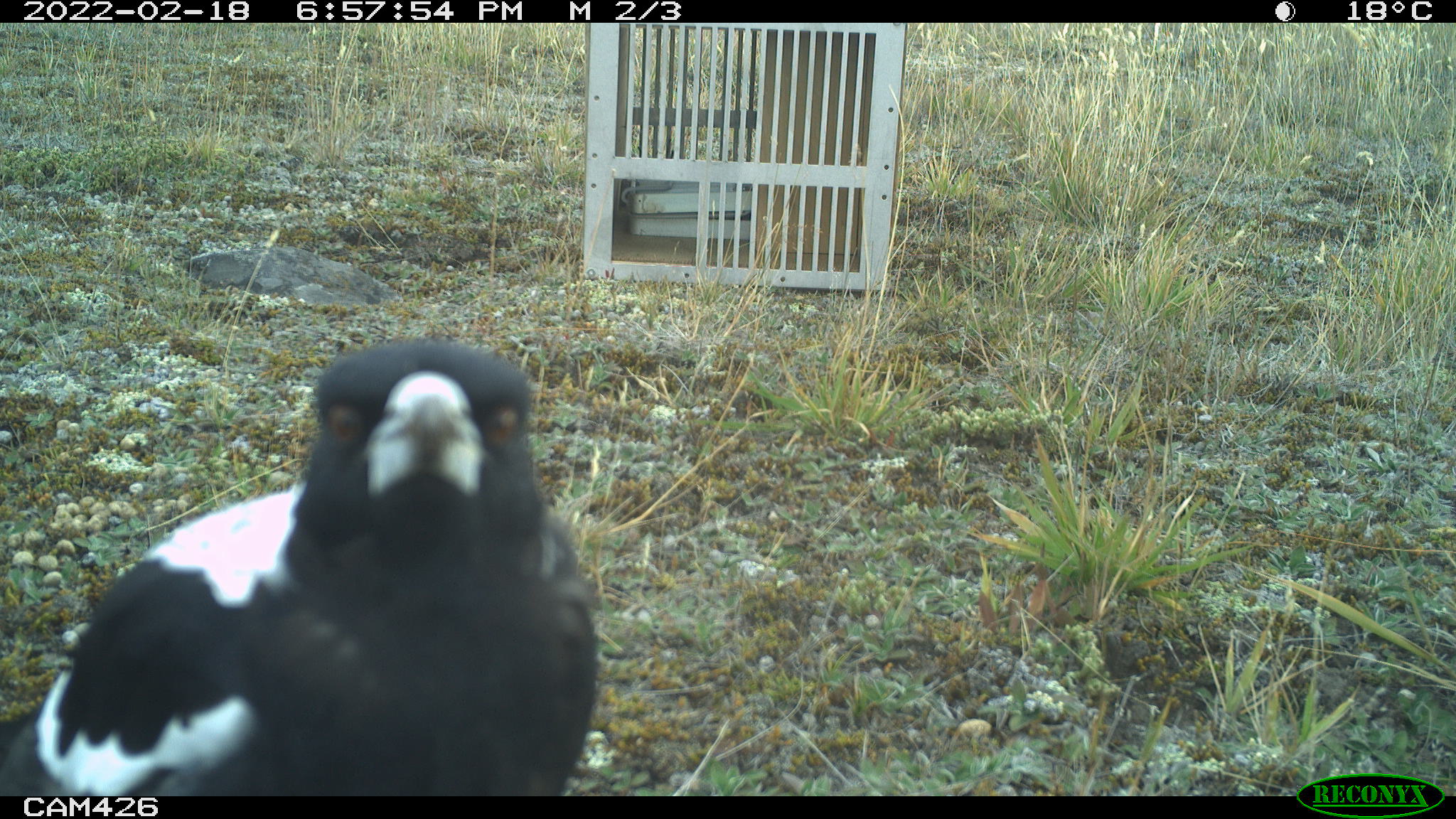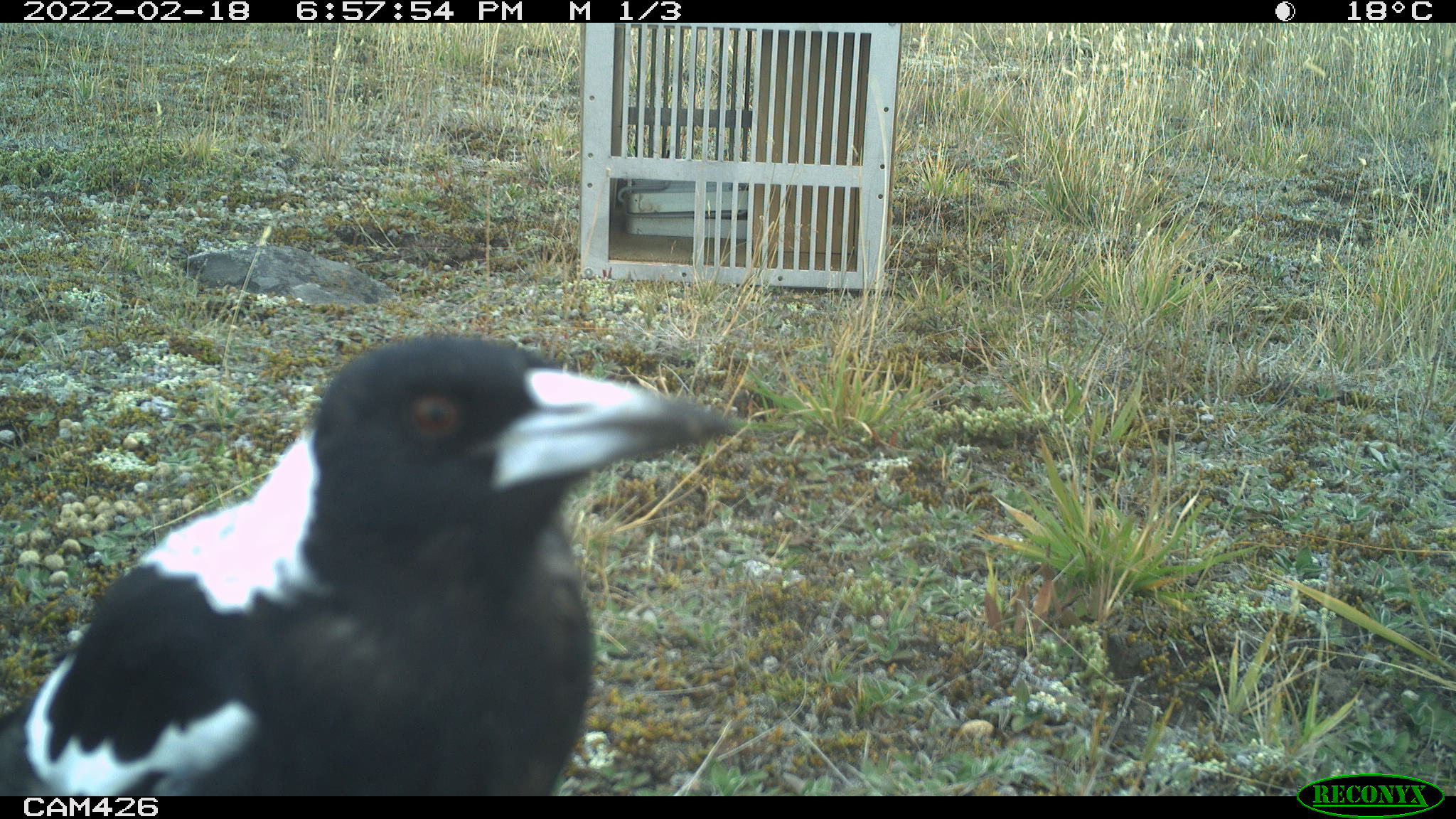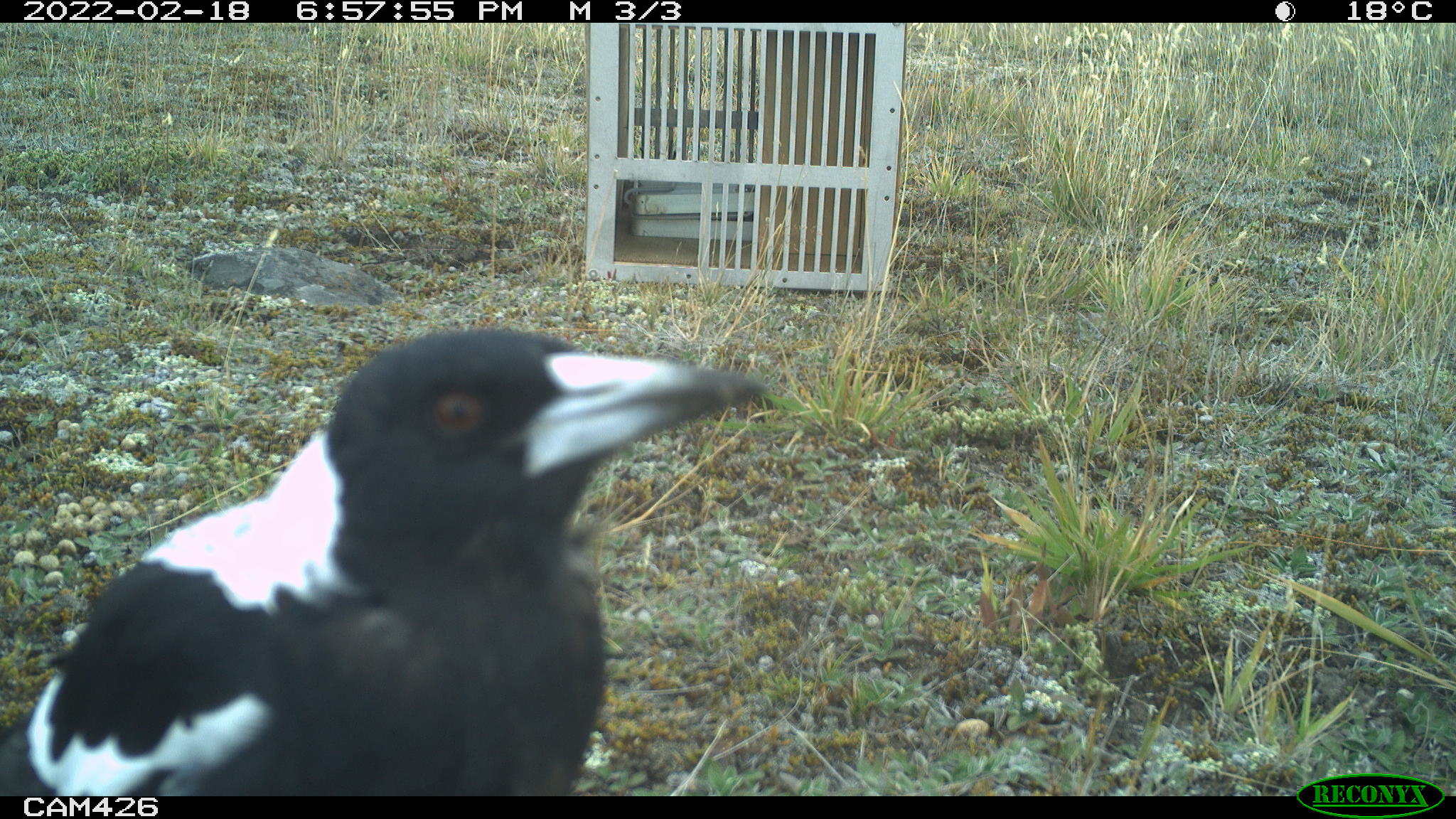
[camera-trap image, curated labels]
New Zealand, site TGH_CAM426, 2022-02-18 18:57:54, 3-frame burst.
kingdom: Animalia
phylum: Chordata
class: Aves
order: Passeriformes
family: Artamidae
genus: Gymnorhina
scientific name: Gymnorhina tibicen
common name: australian magpie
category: magpie